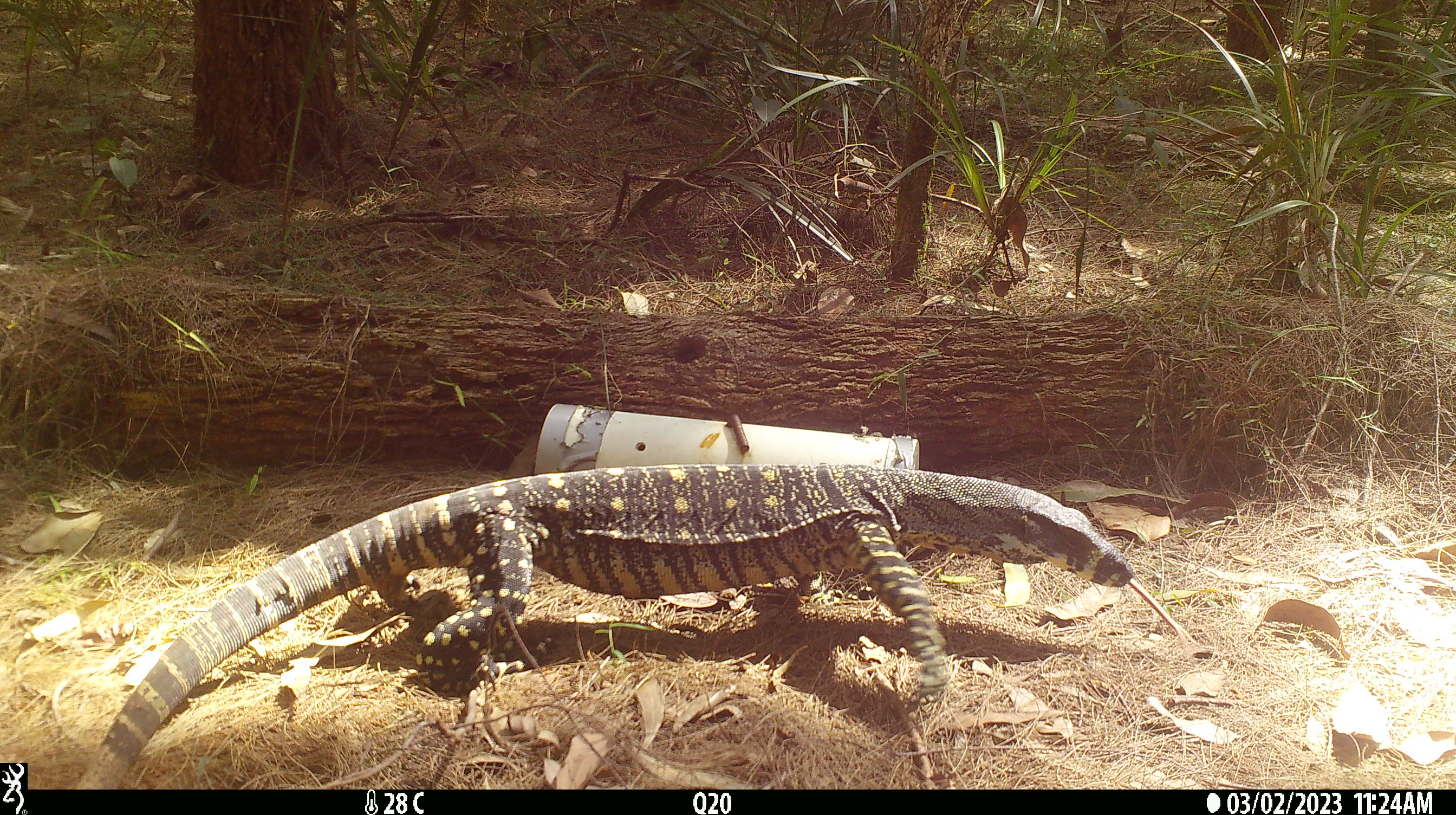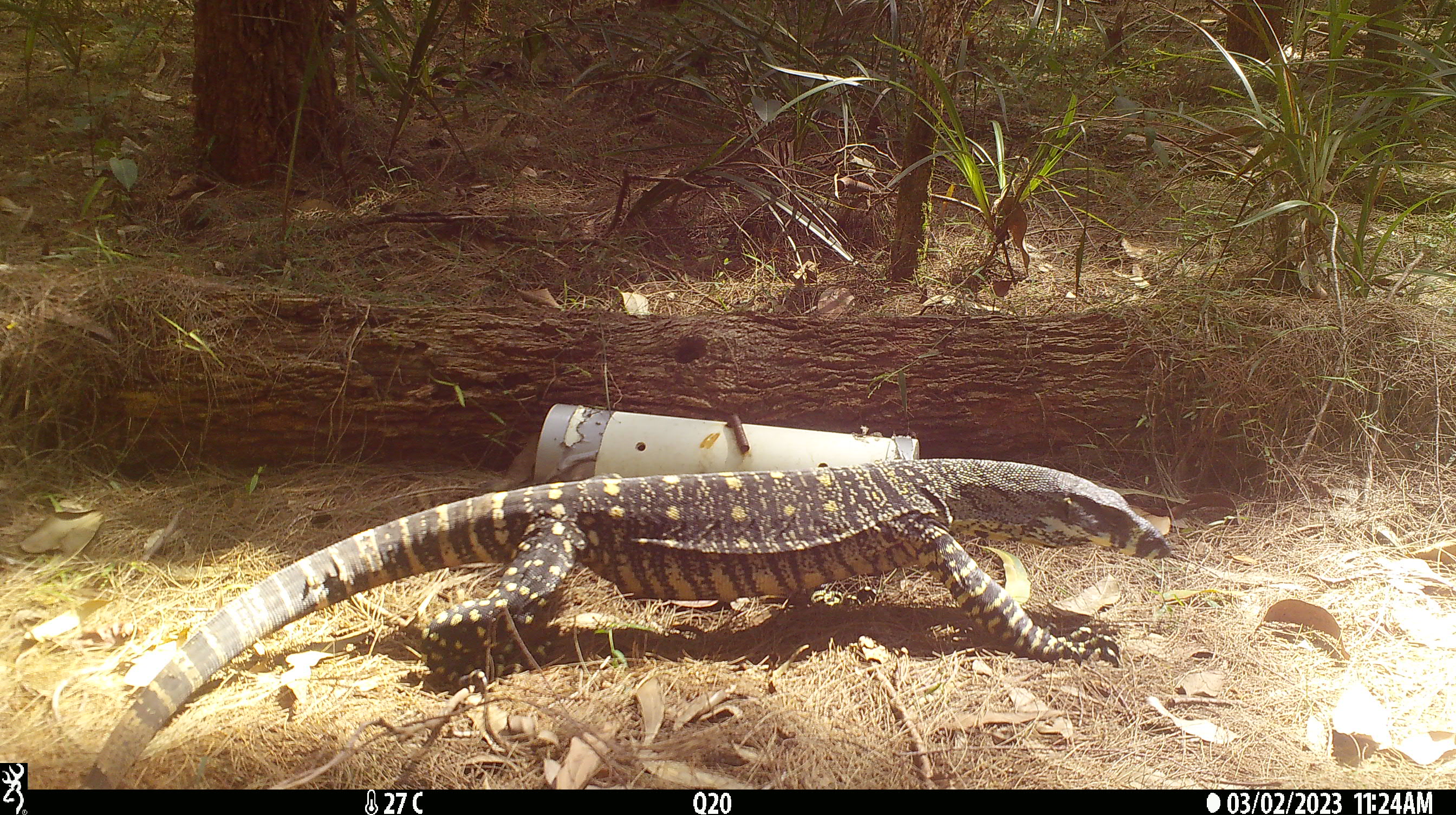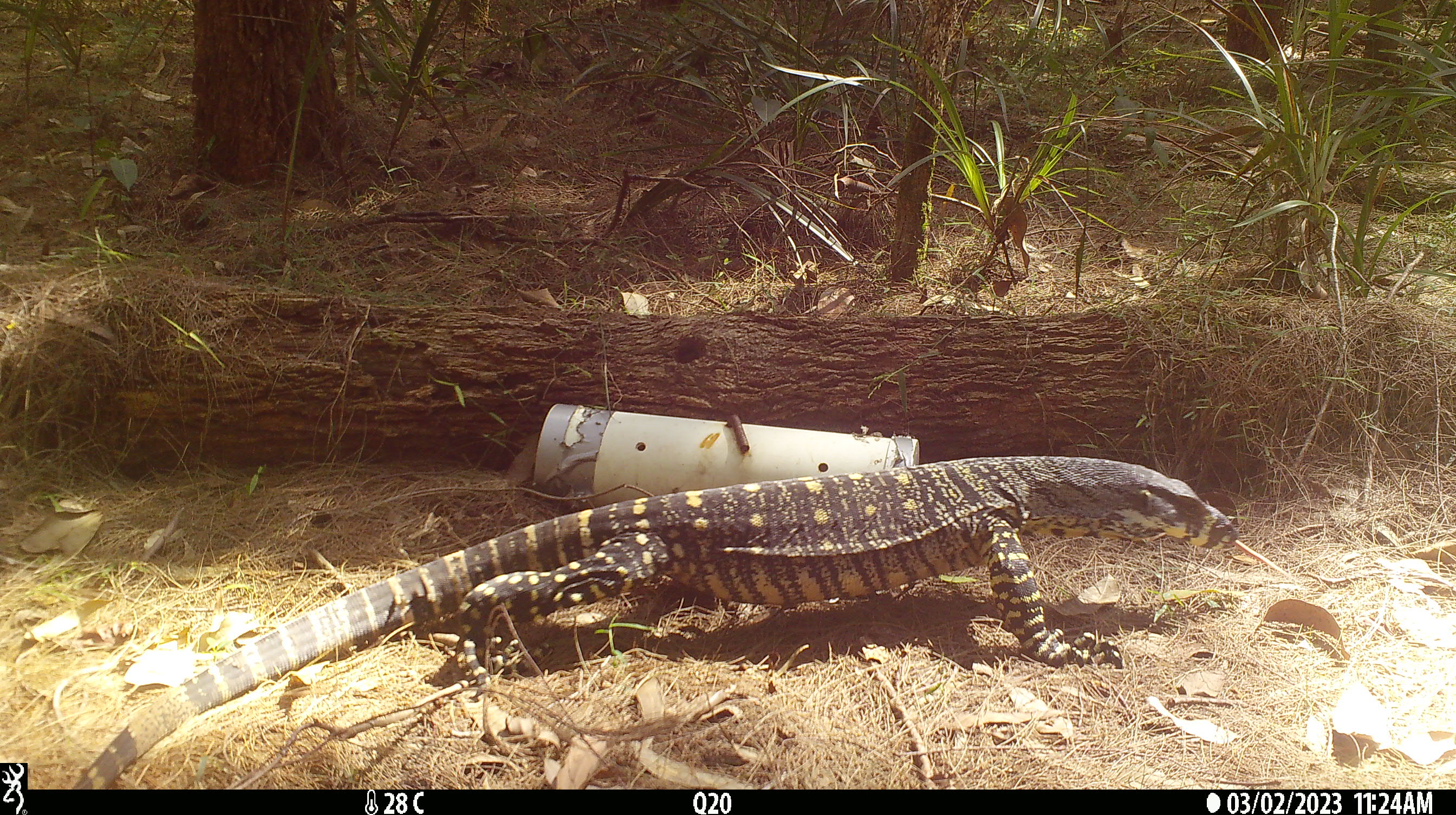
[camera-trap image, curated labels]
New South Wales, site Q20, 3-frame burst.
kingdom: Animalia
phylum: Chordata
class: Reptilia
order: Squamata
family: Varanidae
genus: Varanus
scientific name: Varanus varius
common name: lace monitor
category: goanna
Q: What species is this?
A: Goanna (lace monitor) (Varanus varius).